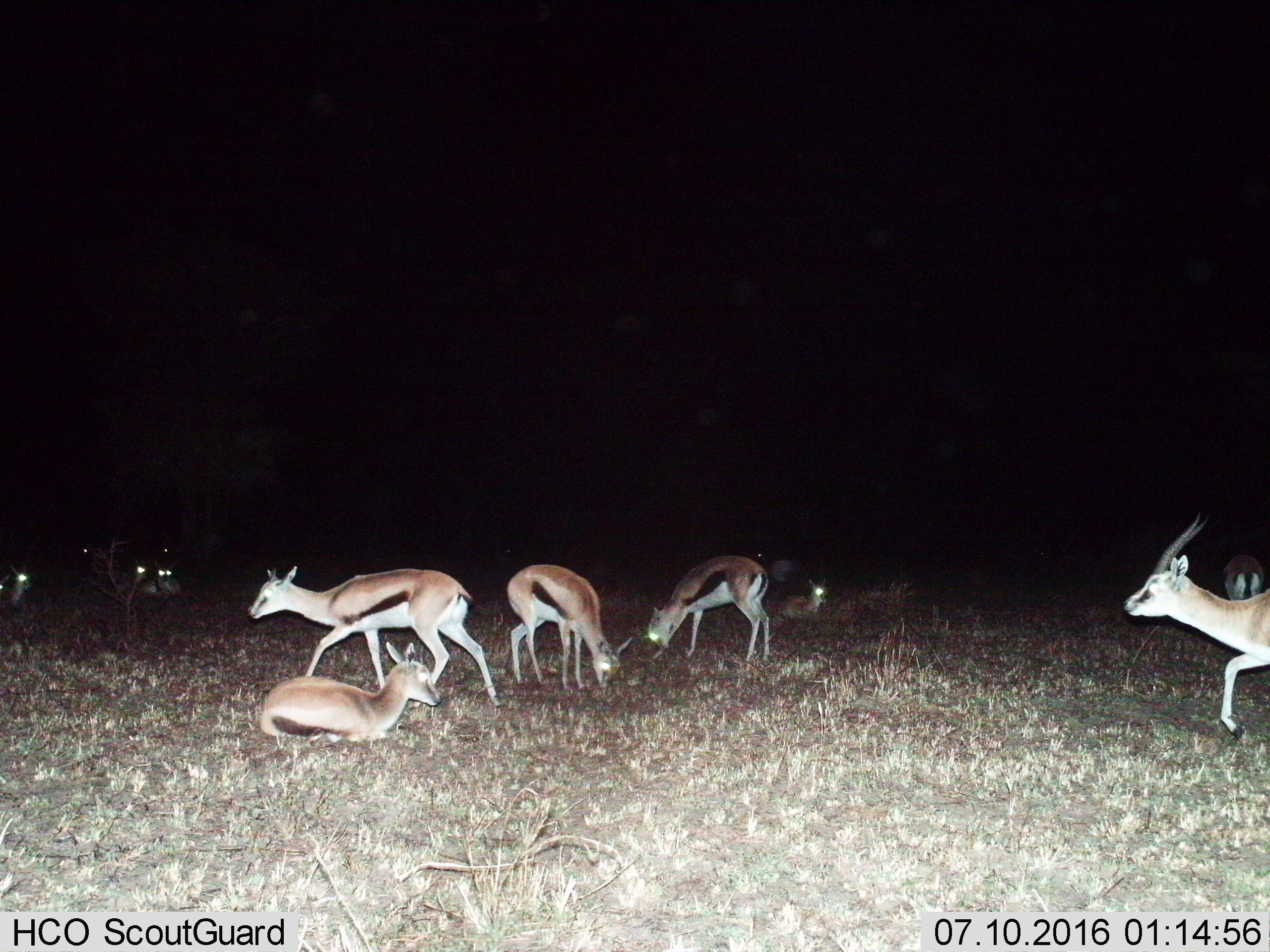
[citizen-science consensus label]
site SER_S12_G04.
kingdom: Animalia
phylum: Chordata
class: Mammalia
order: Artiodactyla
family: Bovidae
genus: Eudorcas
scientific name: Eudorcas thomsonii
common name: thomson's gazelle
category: gazellethomsons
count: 11-50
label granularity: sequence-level